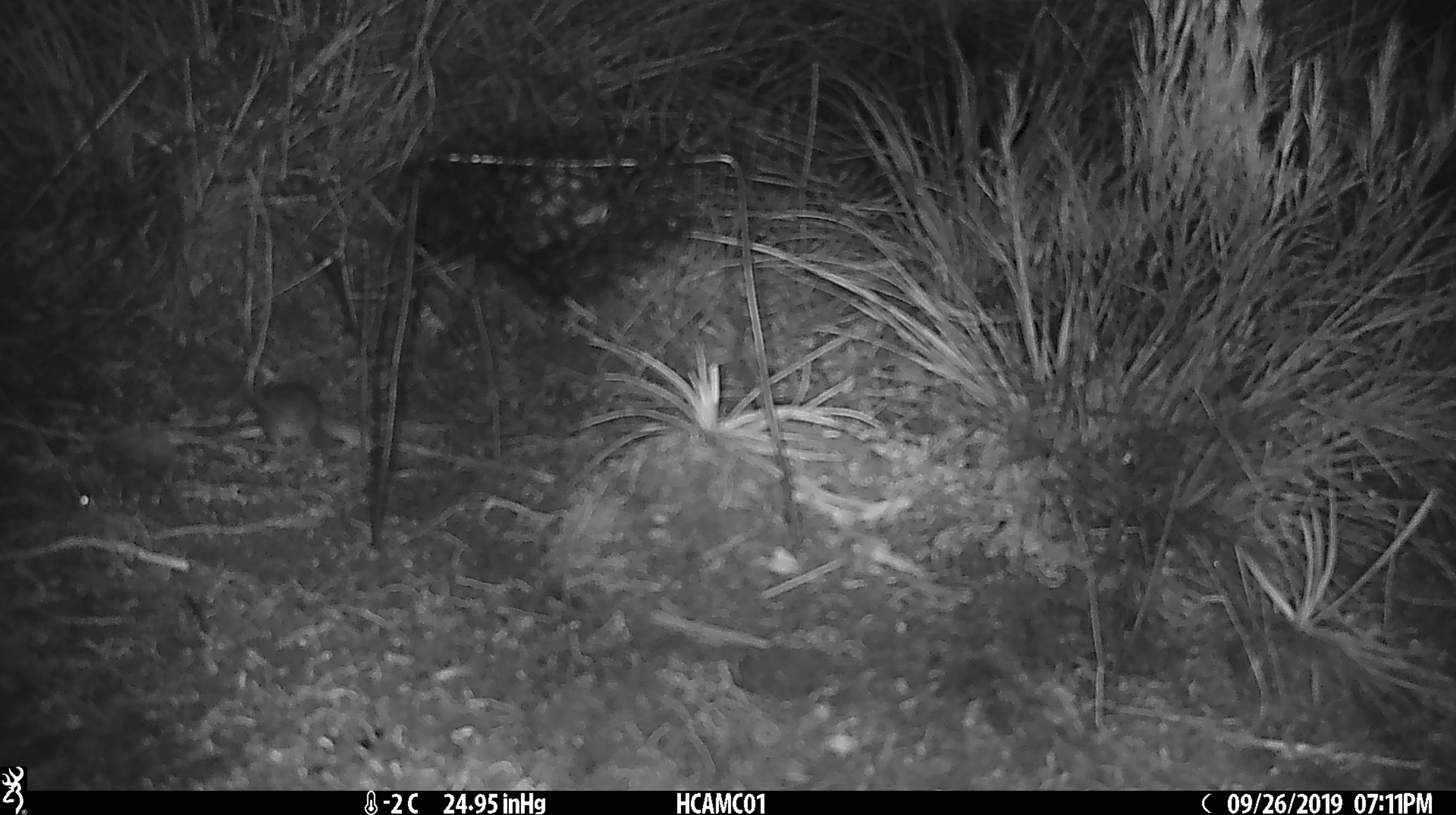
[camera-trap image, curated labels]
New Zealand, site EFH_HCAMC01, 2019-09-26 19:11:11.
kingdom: Animalia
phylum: Chordata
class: Mammalia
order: Rodentia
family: Muridae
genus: Mus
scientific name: Mus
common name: mouse